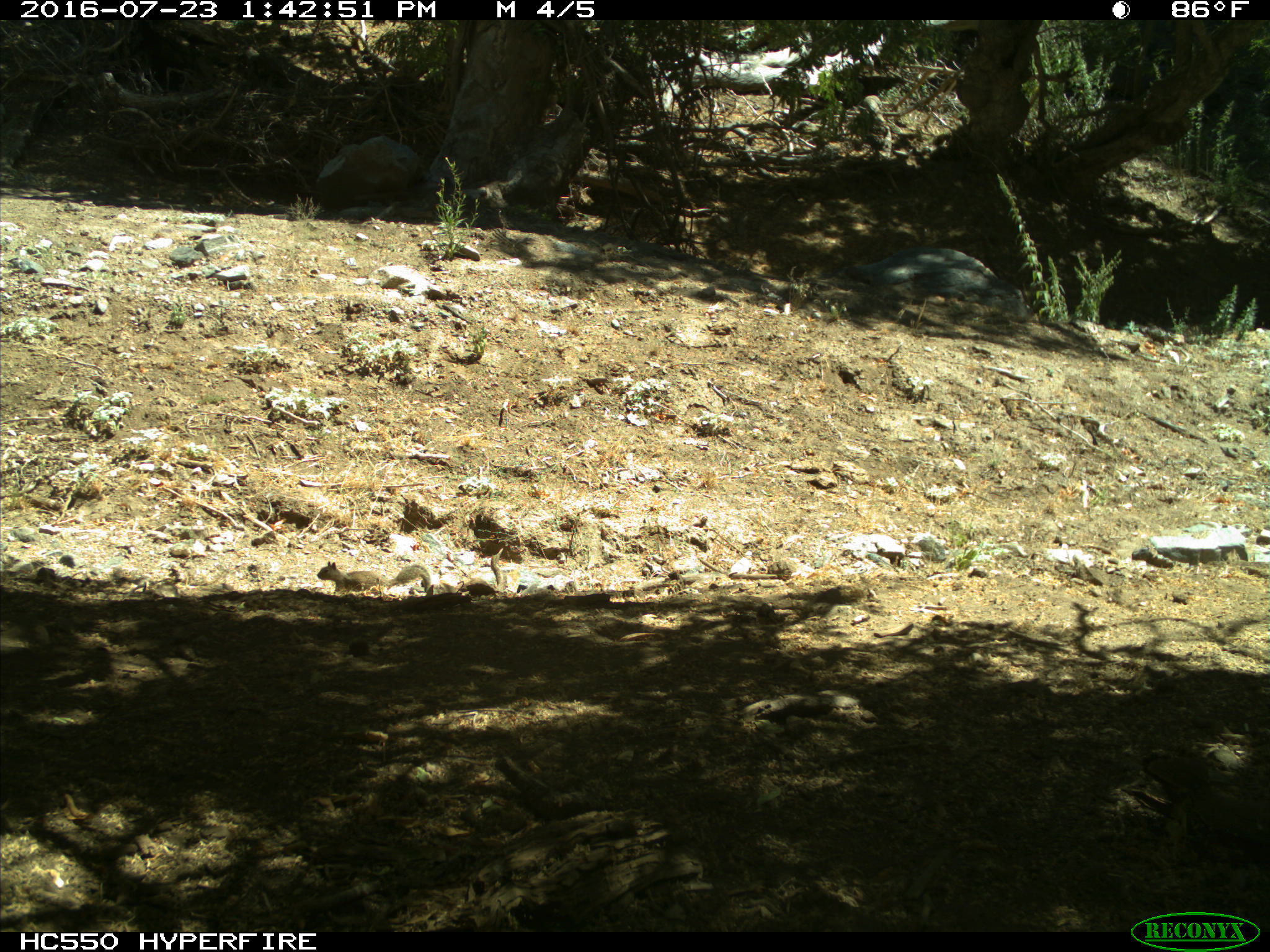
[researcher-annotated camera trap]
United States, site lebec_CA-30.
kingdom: Animalia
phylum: Chordata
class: Mammalia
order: Rodentia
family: Sciuridae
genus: Otospermophilus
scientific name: Otospermophilus beecheyi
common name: california ground squirrel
Otospermophilus beecheyi (california ground squirrel).